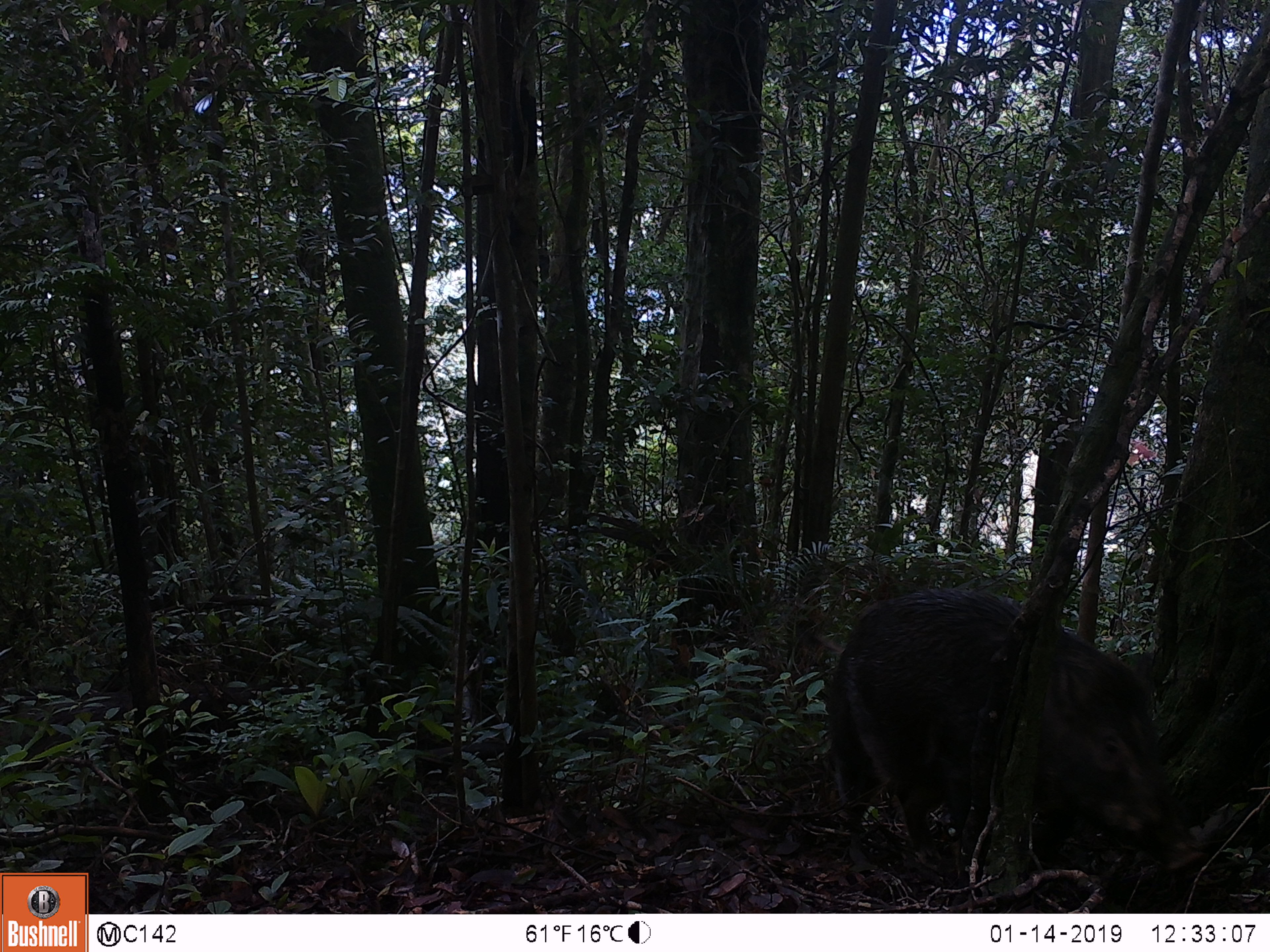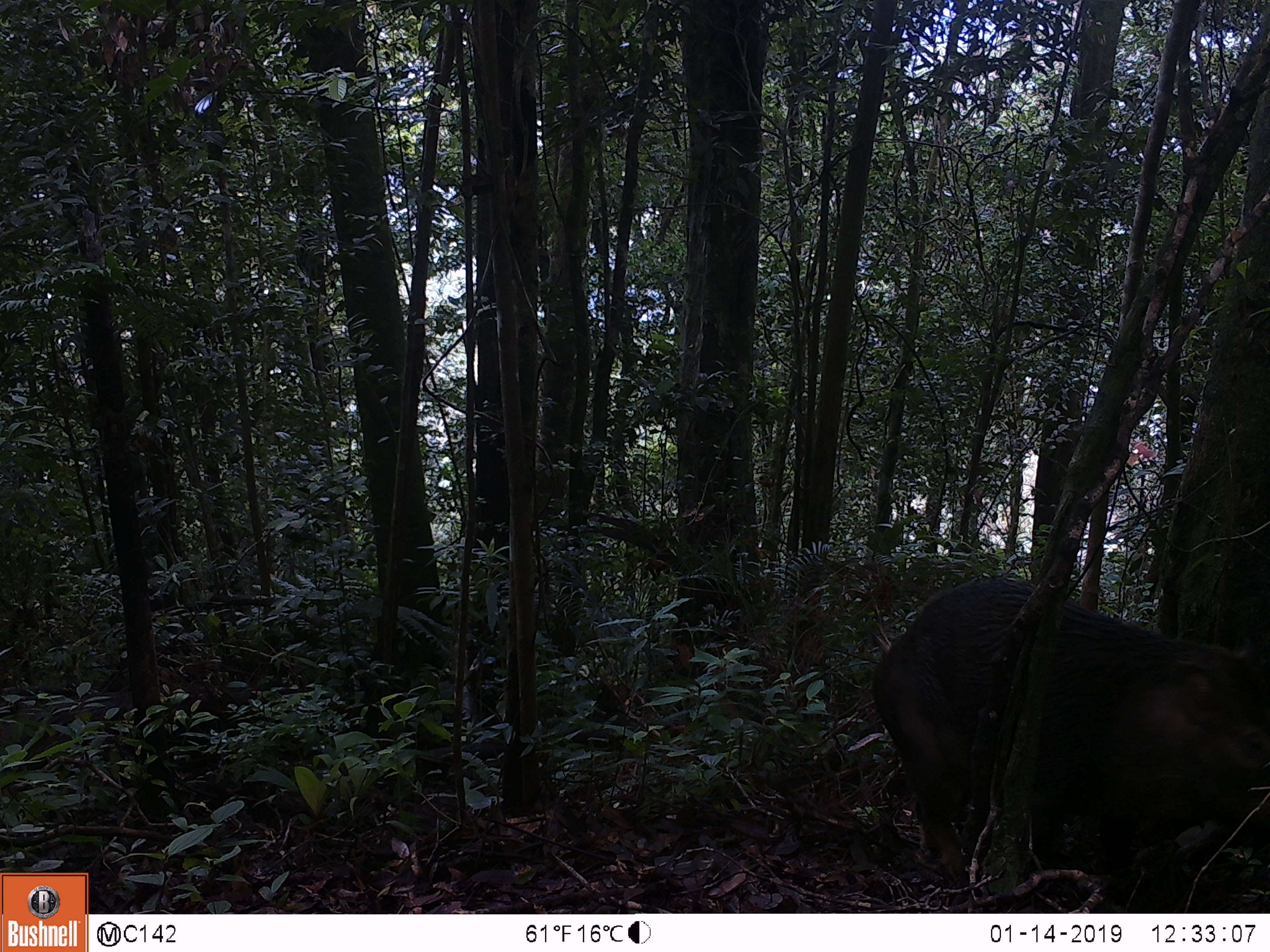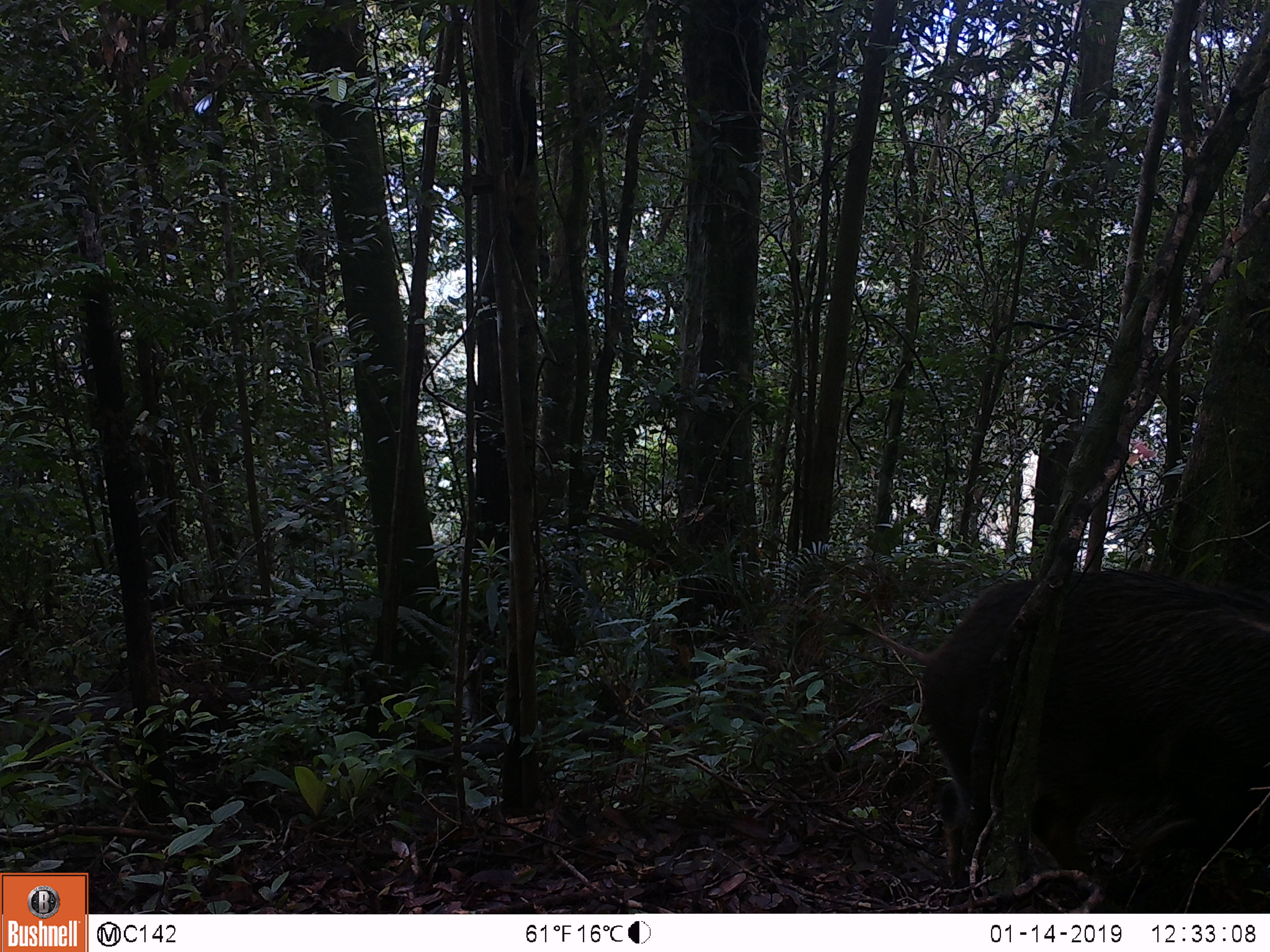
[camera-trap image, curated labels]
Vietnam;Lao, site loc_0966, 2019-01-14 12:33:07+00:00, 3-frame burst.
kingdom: Animalia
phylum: Chordata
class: Mammalia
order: Artiodactyla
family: Suidae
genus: Sus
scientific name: Sus scrofa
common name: eurasian wild pig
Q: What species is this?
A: Eurasian wild pig (Sus scrofa).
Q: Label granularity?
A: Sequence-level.